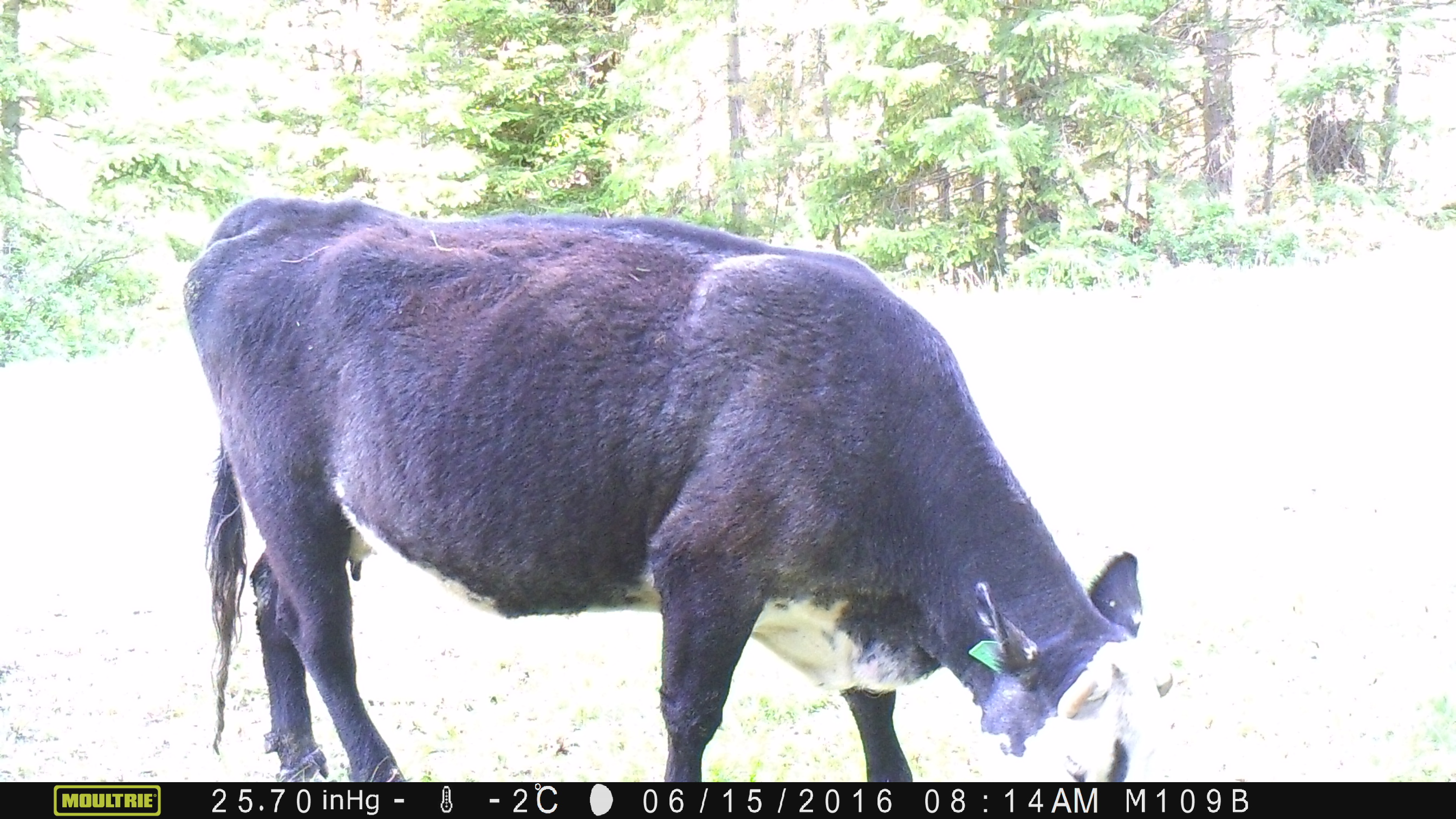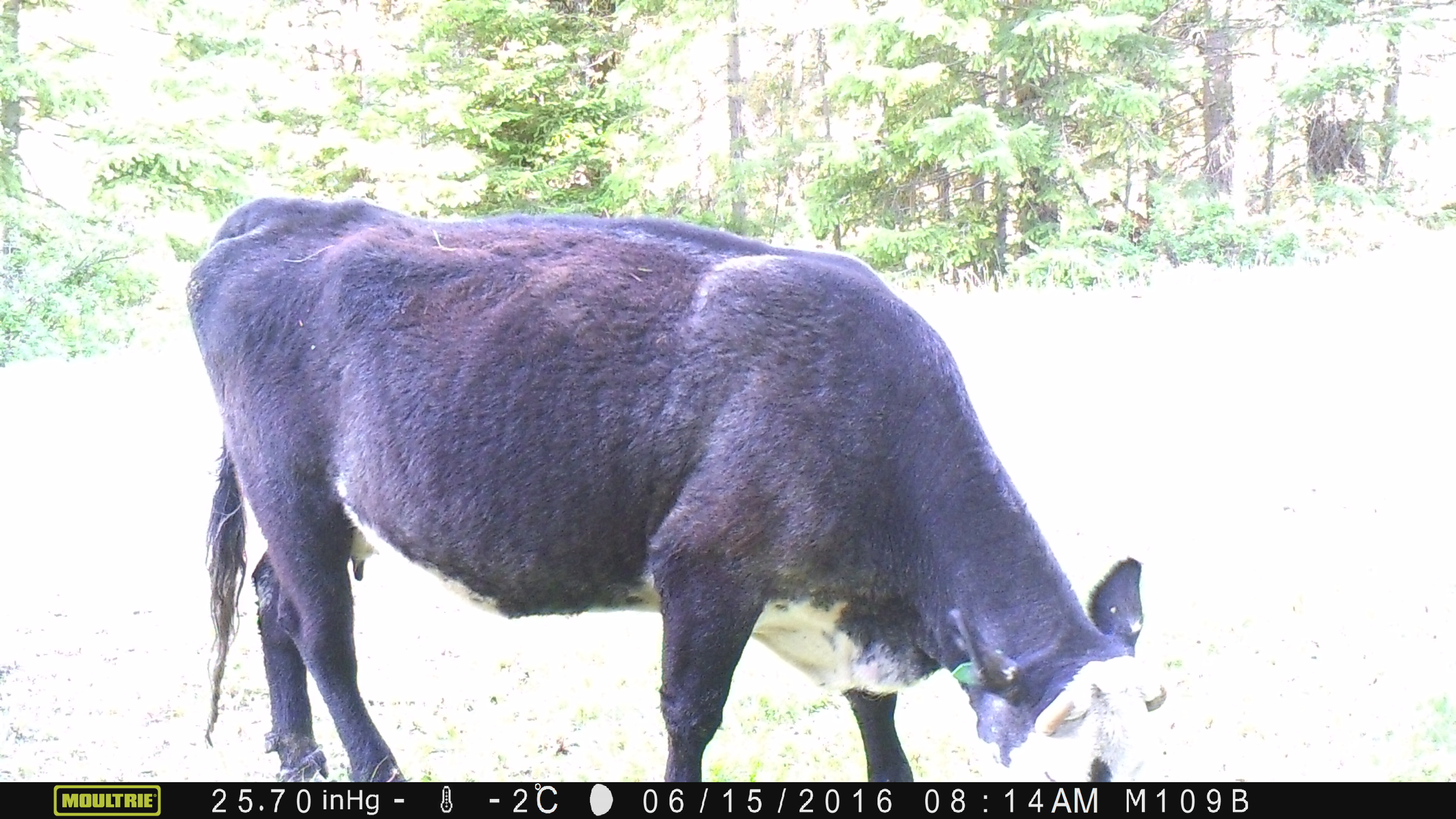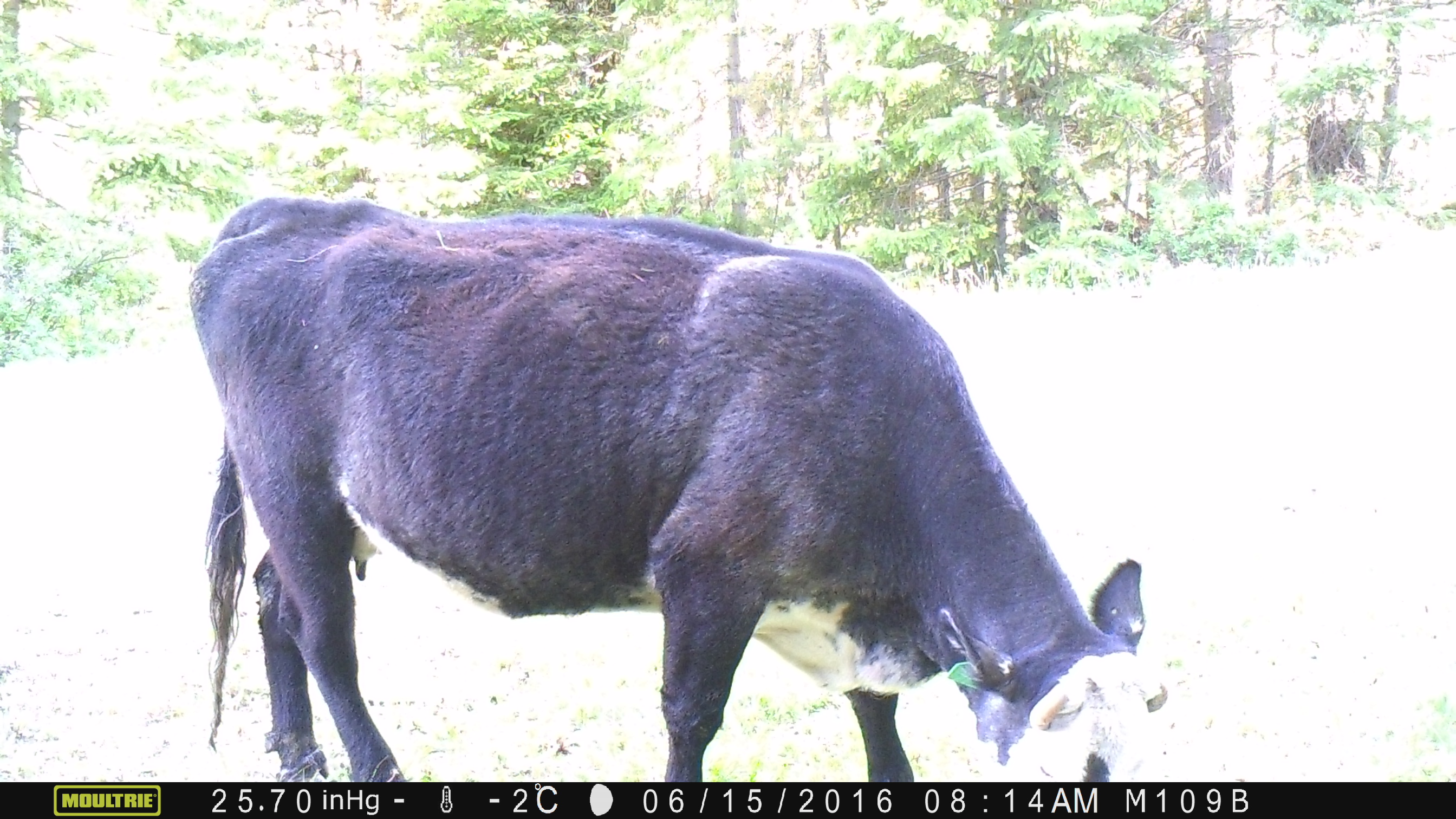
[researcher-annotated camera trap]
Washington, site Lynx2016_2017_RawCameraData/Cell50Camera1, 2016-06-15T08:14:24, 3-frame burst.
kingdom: Animalia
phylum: Chordata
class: Mammalia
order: Artiodactyla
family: Bovidae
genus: Bos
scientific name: Bos taurus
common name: domestic cattle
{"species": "domestic cattle (Bos taurus)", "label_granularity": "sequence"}